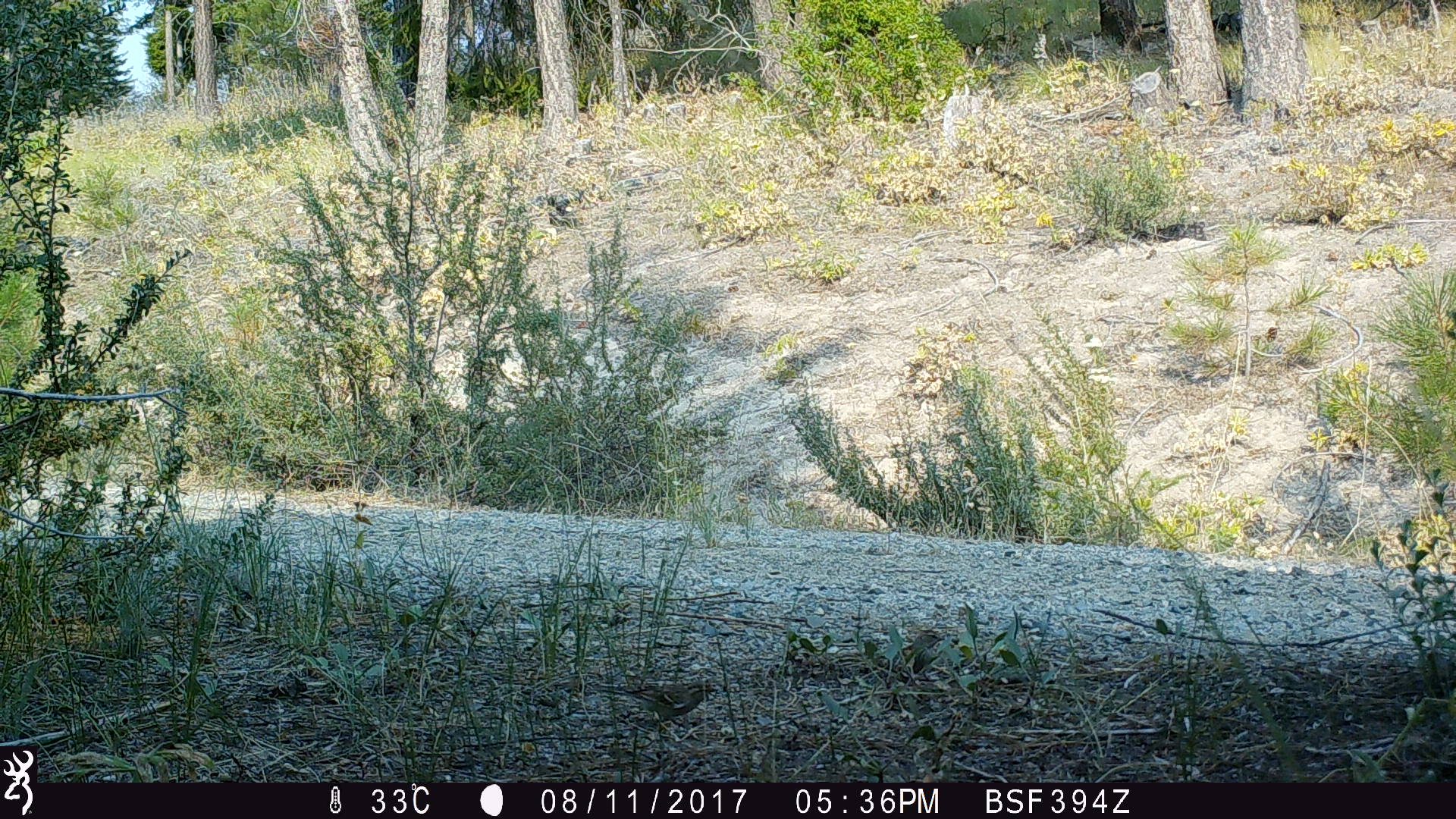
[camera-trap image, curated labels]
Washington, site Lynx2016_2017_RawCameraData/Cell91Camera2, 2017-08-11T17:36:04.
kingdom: Animalia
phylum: Chordata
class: Aves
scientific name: Aves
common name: birds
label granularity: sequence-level